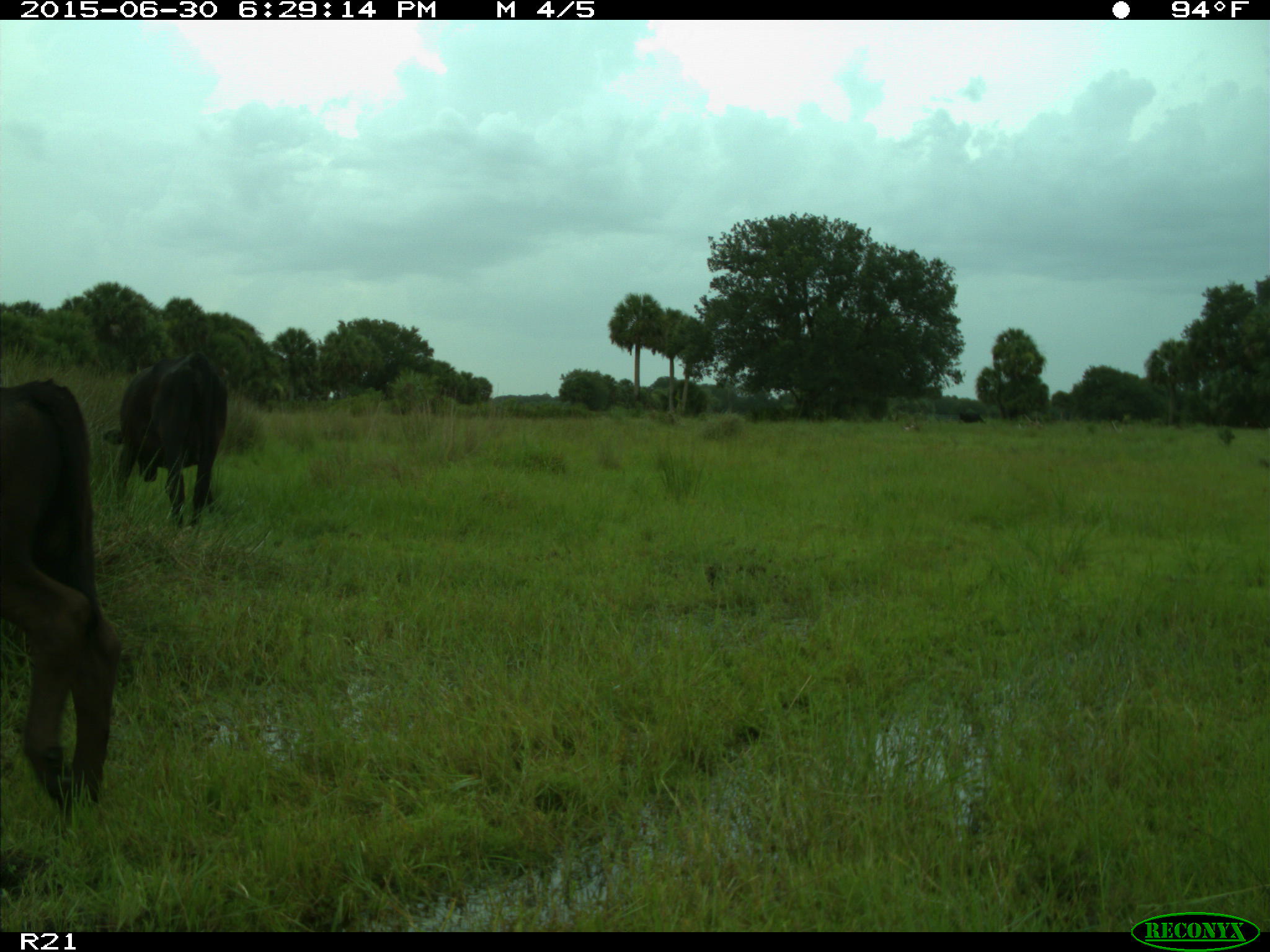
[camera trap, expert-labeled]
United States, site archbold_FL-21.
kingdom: Animalia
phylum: Chordata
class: Mammalia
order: Artiodactyla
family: Bovidae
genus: Bos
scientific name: Bos taurus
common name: domestic cow